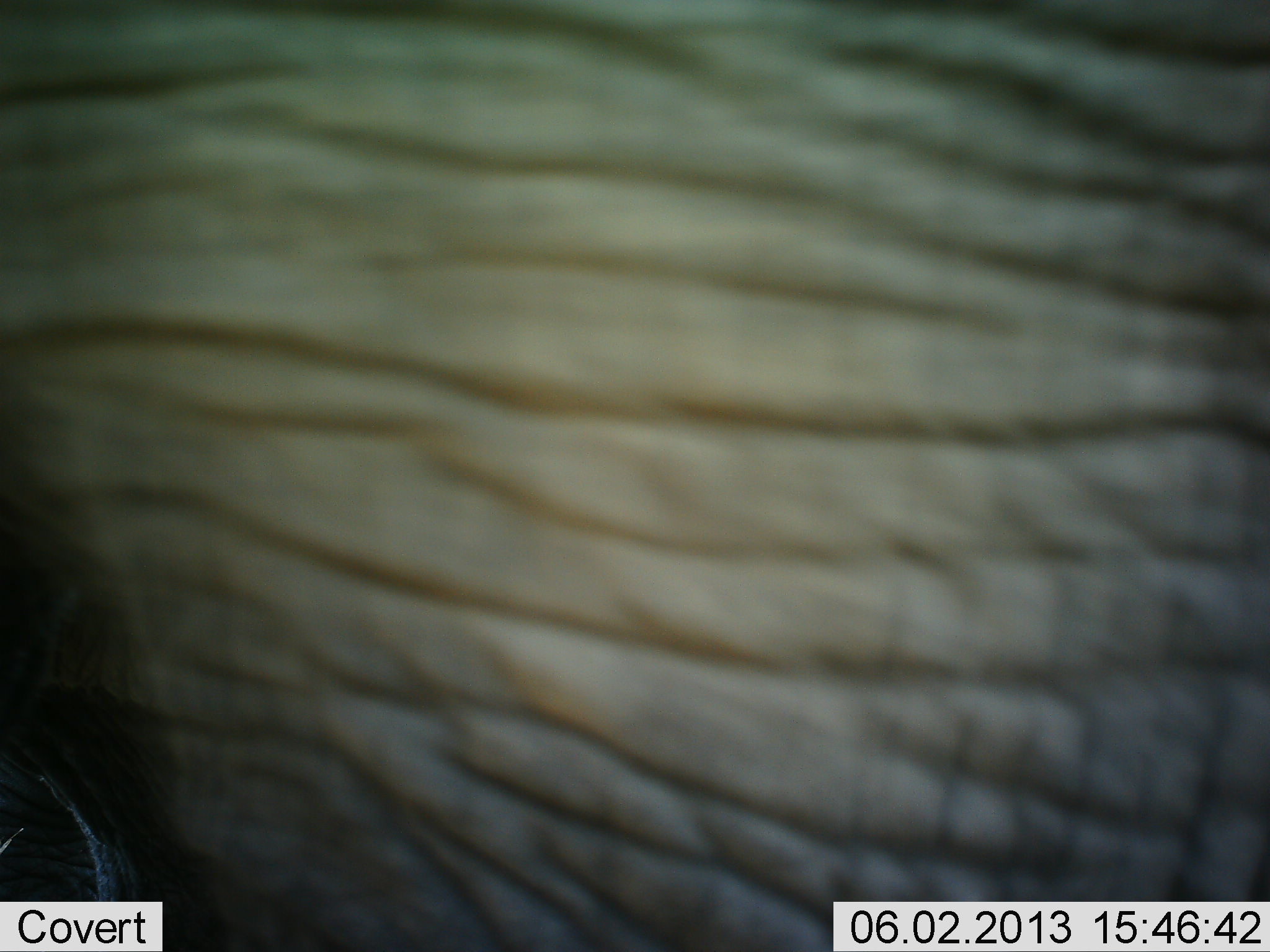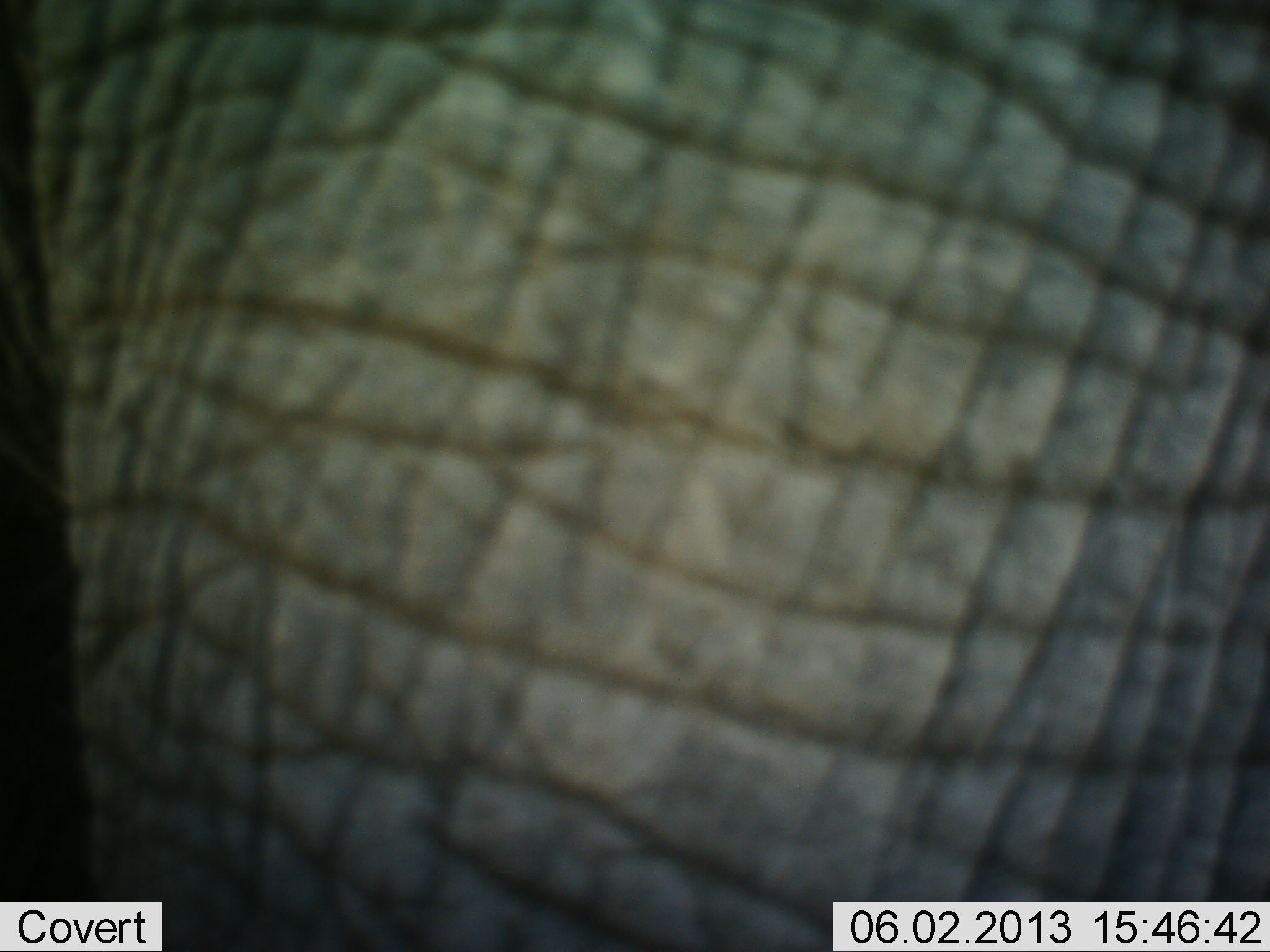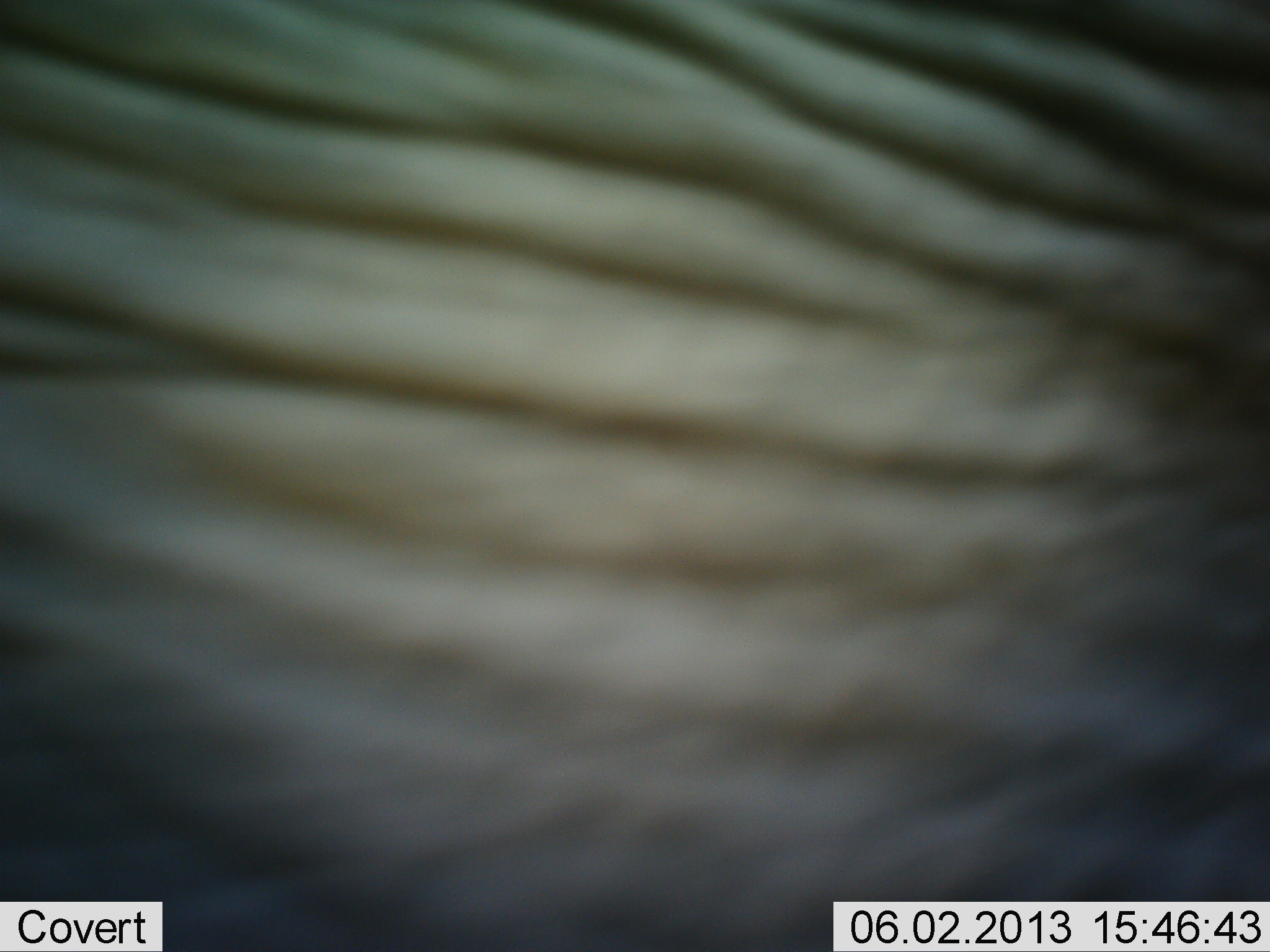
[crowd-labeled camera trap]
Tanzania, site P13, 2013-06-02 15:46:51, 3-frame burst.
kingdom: Animalia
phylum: Chordata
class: Mammalia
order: Proboscidea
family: Elephantidae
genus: Loxodonta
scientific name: Loxodonta africana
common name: african bush elephant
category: elephant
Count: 1.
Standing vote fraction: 70%.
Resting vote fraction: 0%.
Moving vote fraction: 30%.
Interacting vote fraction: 0%.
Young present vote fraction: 0%.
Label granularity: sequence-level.